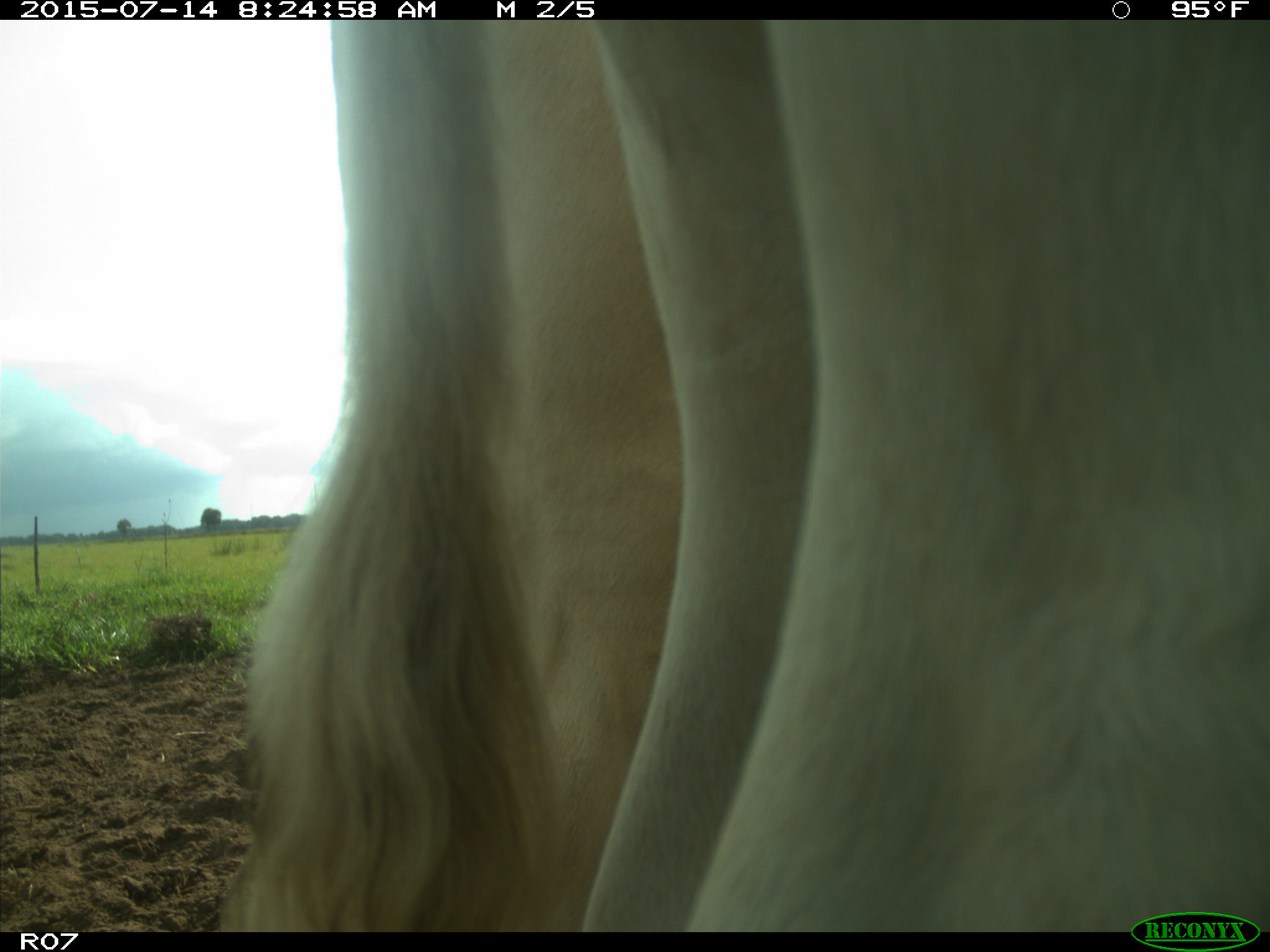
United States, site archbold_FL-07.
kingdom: Animalia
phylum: Chordata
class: Mammalia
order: Artiodactyla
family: Bovidae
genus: Bos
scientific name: Bos taurus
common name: domestic cow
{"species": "Bos taurus (domestic cow)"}